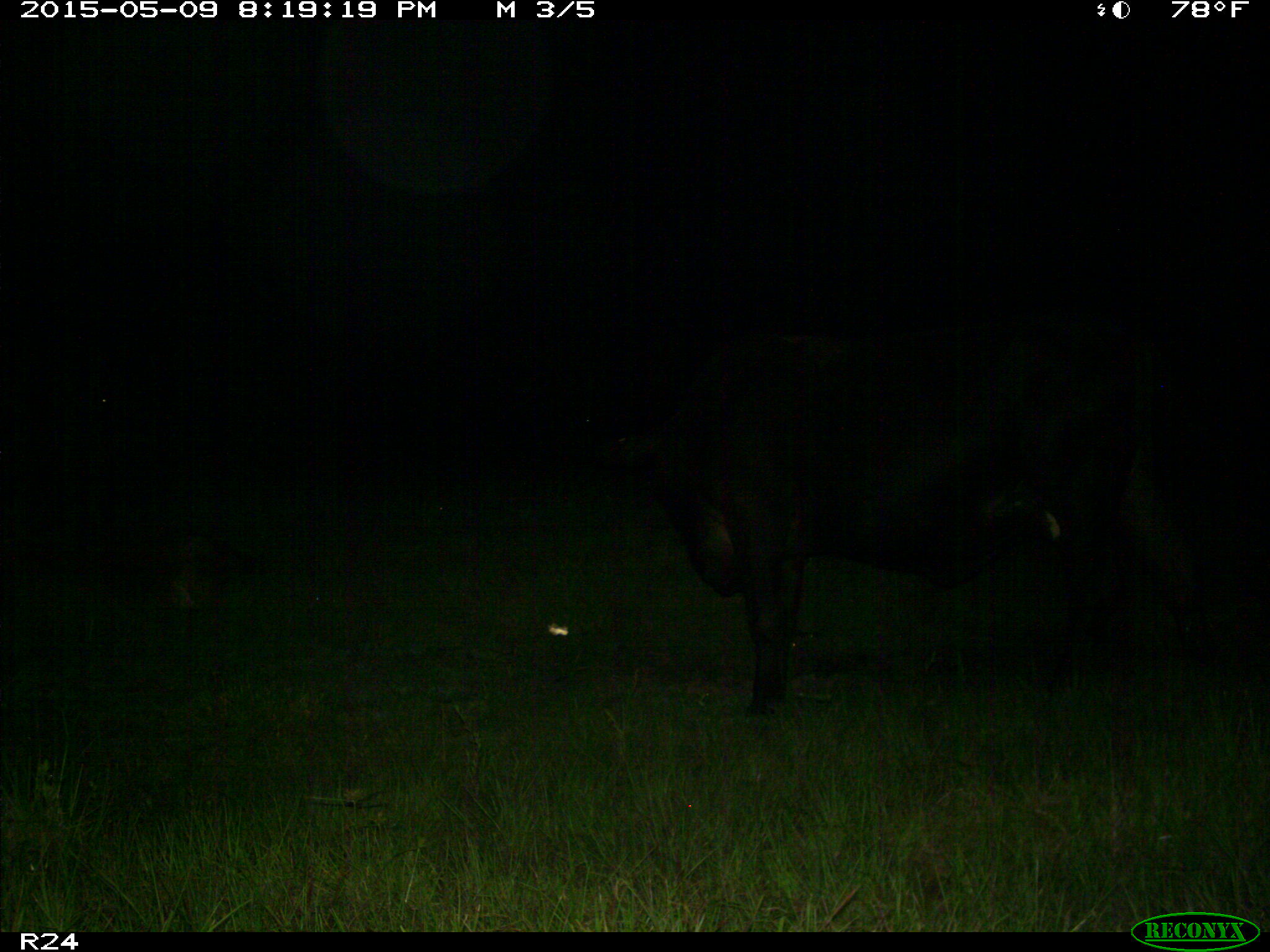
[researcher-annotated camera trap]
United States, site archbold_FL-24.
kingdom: Animalia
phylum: Chordata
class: Mammalia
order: Artiodactyla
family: Bovidae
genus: Bos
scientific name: Bos taurus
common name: domestic cow